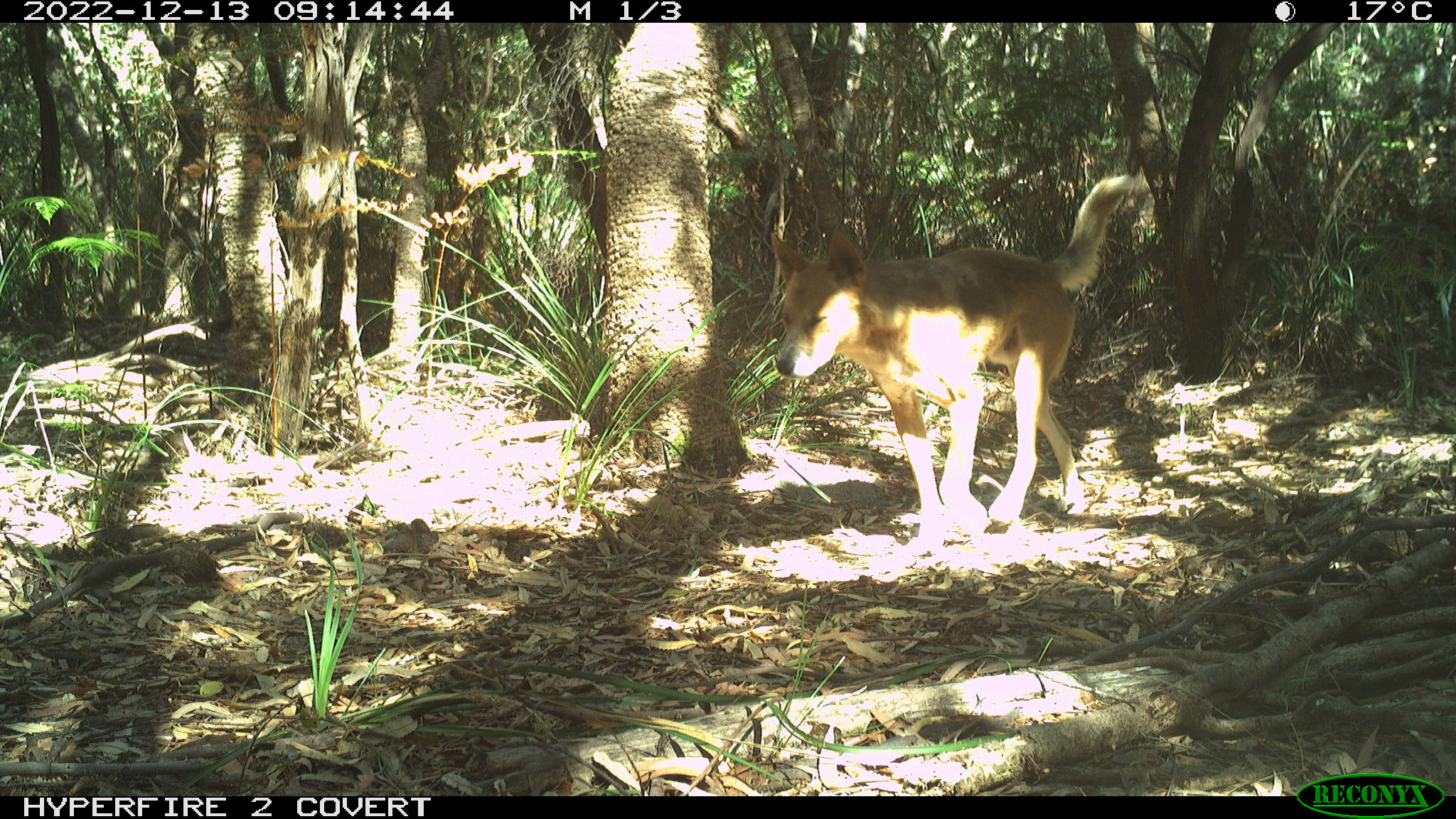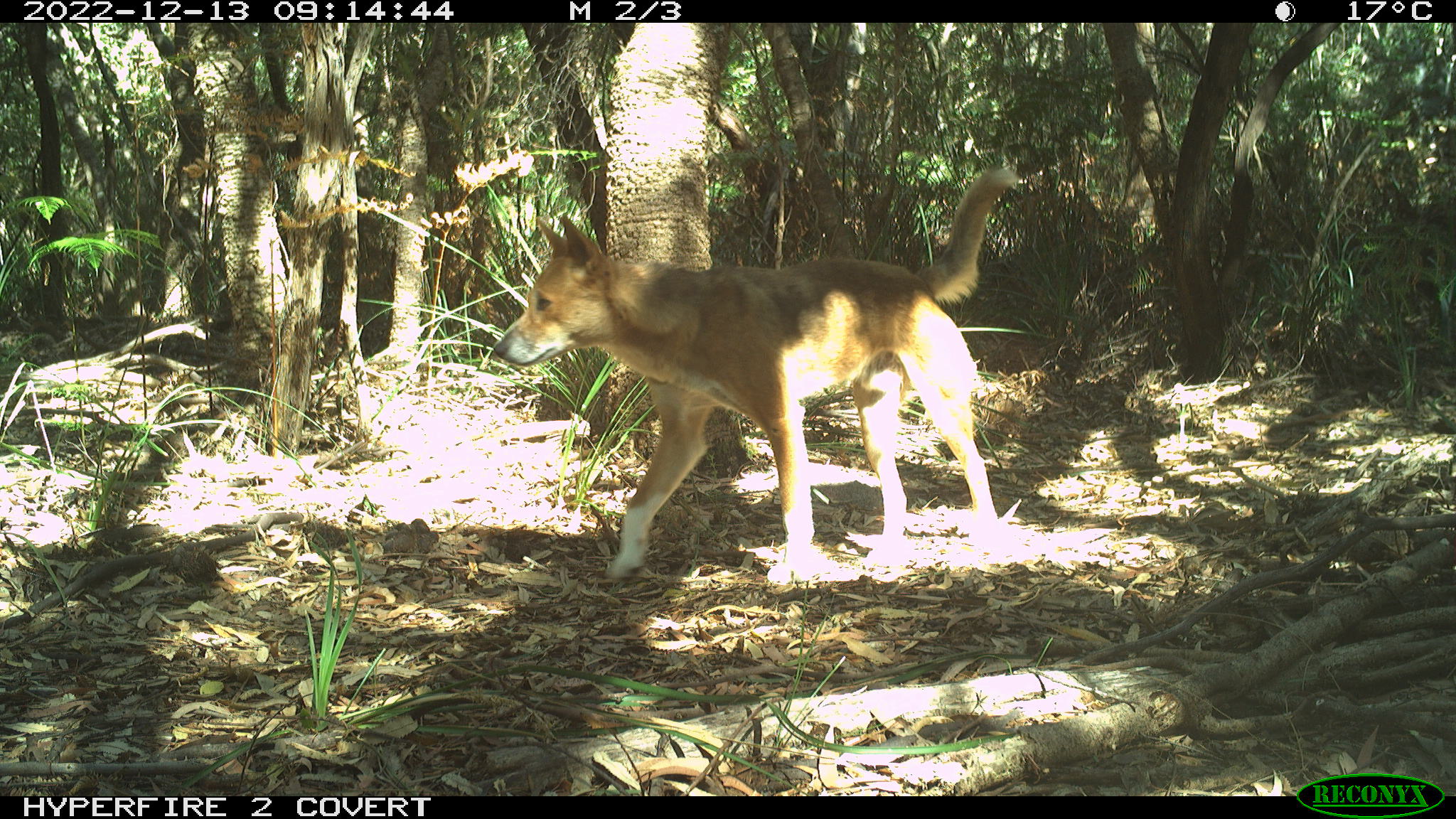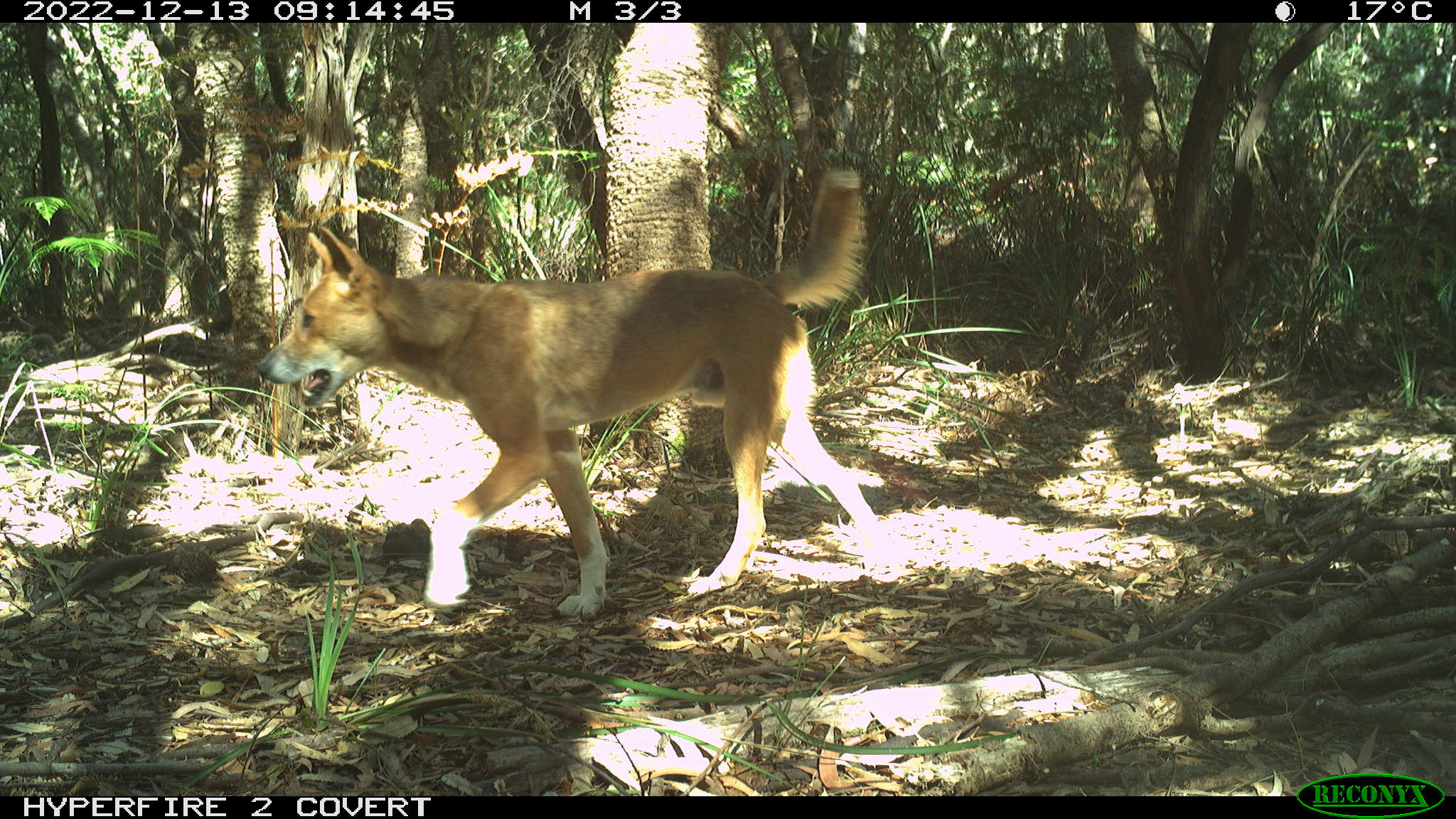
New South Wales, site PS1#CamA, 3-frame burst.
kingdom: Animalia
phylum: Chordata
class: Mammalia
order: Carnivora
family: Canidae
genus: Canis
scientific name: Canis familiaris dingo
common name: dingo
Dingo (Canis familiaris dingo).